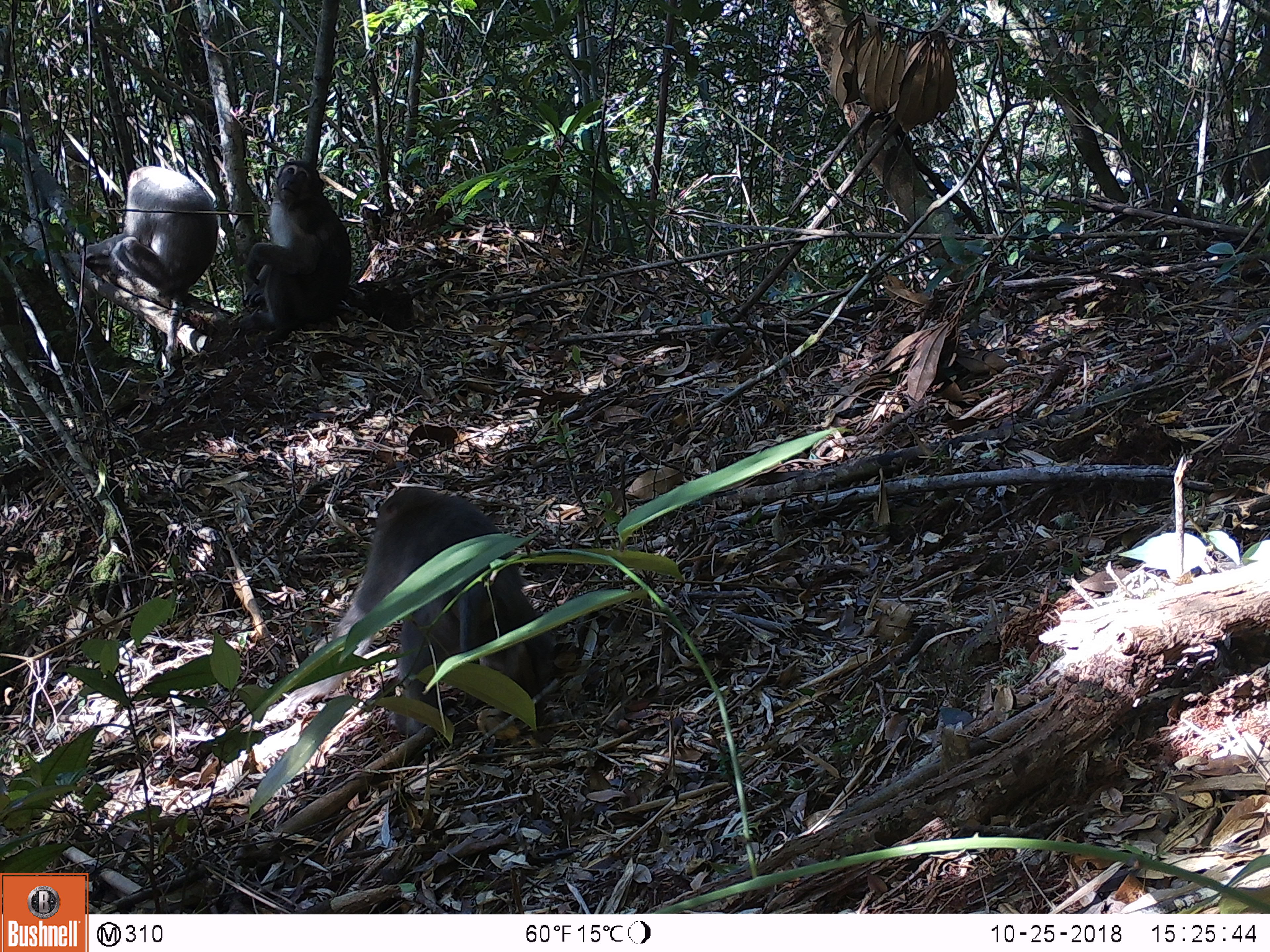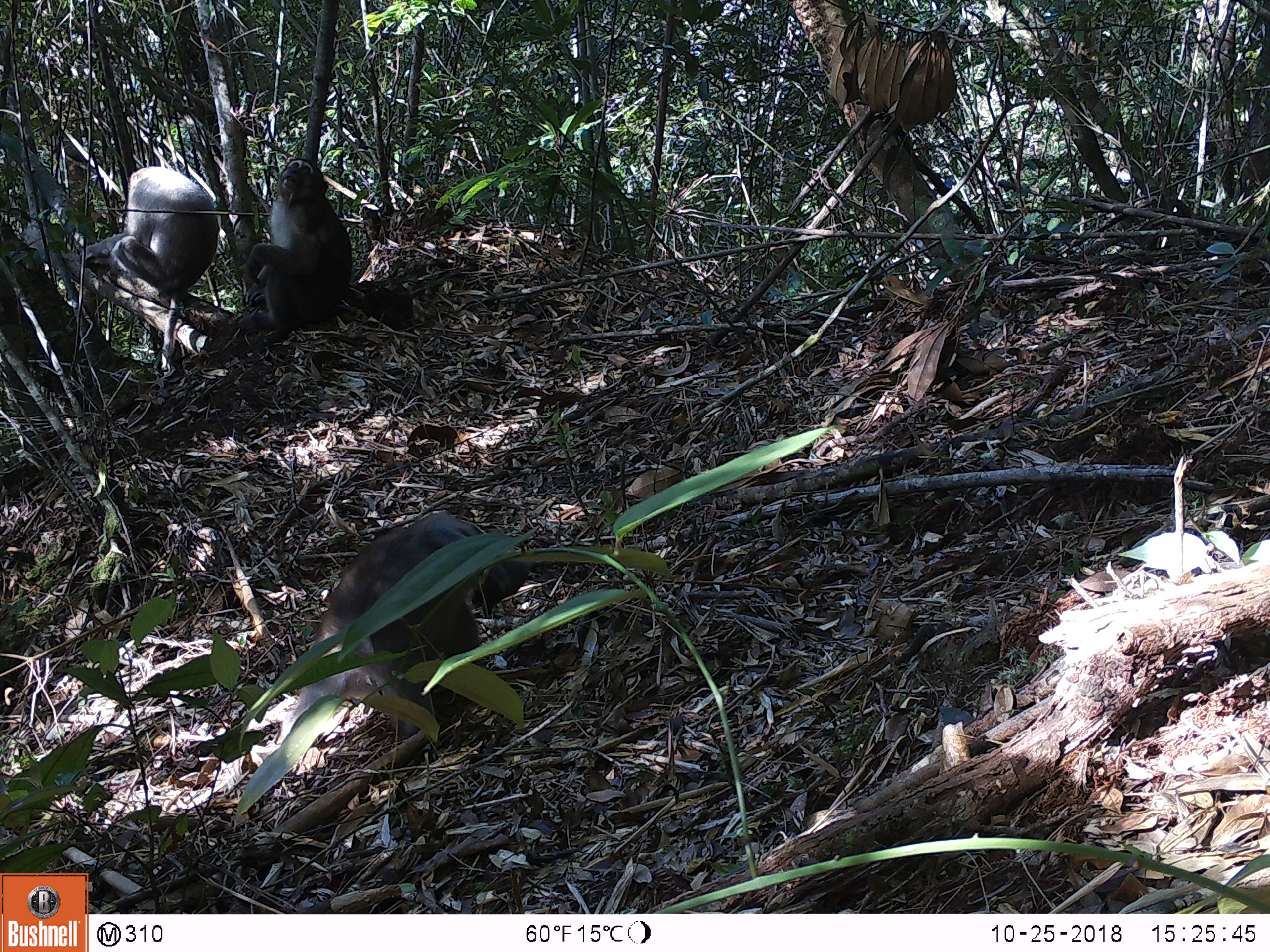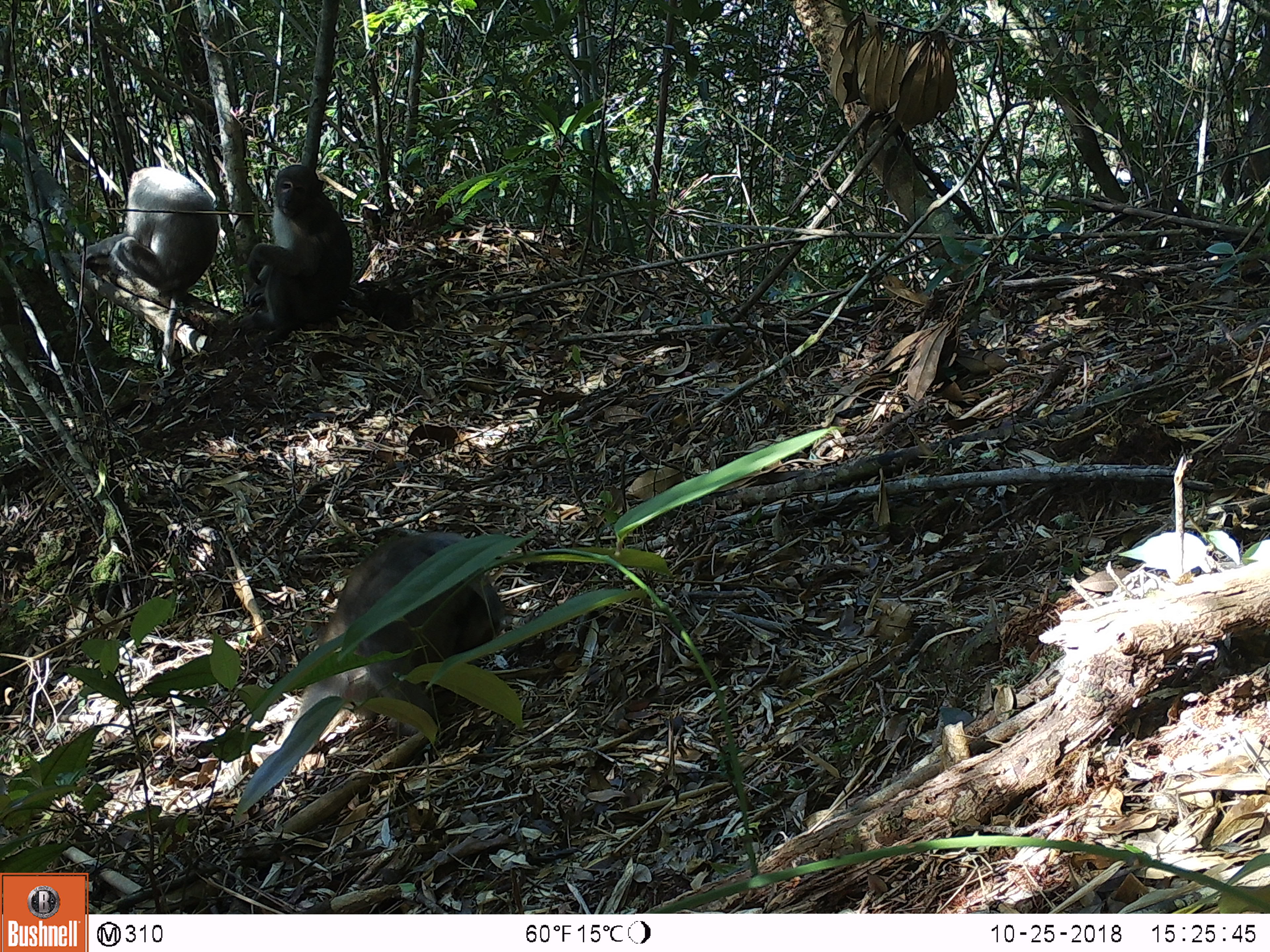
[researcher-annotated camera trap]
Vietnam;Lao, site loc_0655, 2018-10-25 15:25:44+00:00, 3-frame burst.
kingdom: Animalia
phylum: Chordata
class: Mammalia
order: Primates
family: Cercopithecidae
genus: Macaca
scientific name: Macaca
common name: macaques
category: assam or rhesus macaque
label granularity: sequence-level